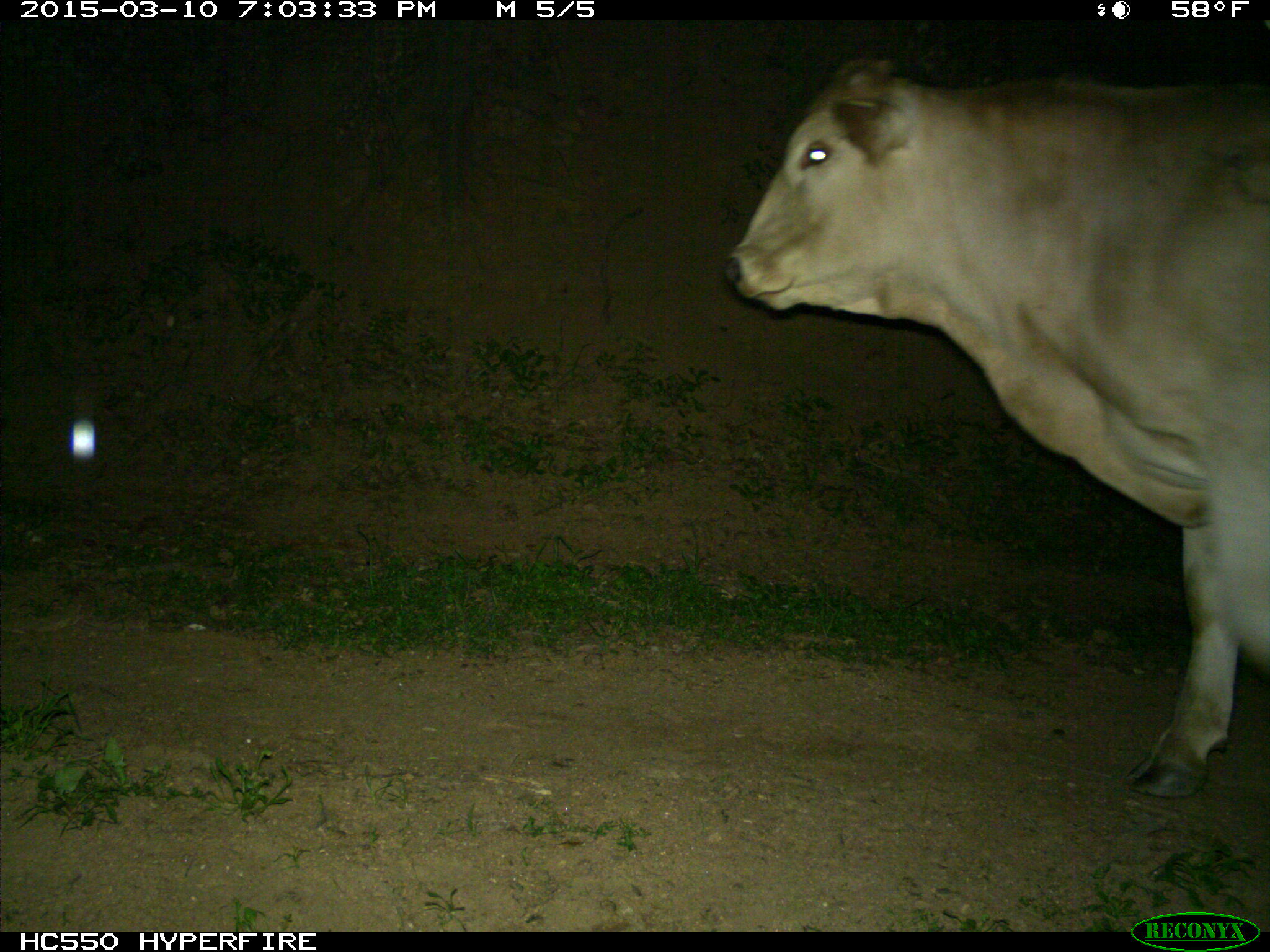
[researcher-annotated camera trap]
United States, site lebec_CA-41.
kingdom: Animalia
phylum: Chordata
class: Mammalia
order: Artiodactyla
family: Bovidae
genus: Bos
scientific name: Bos taurus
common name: domestic cow